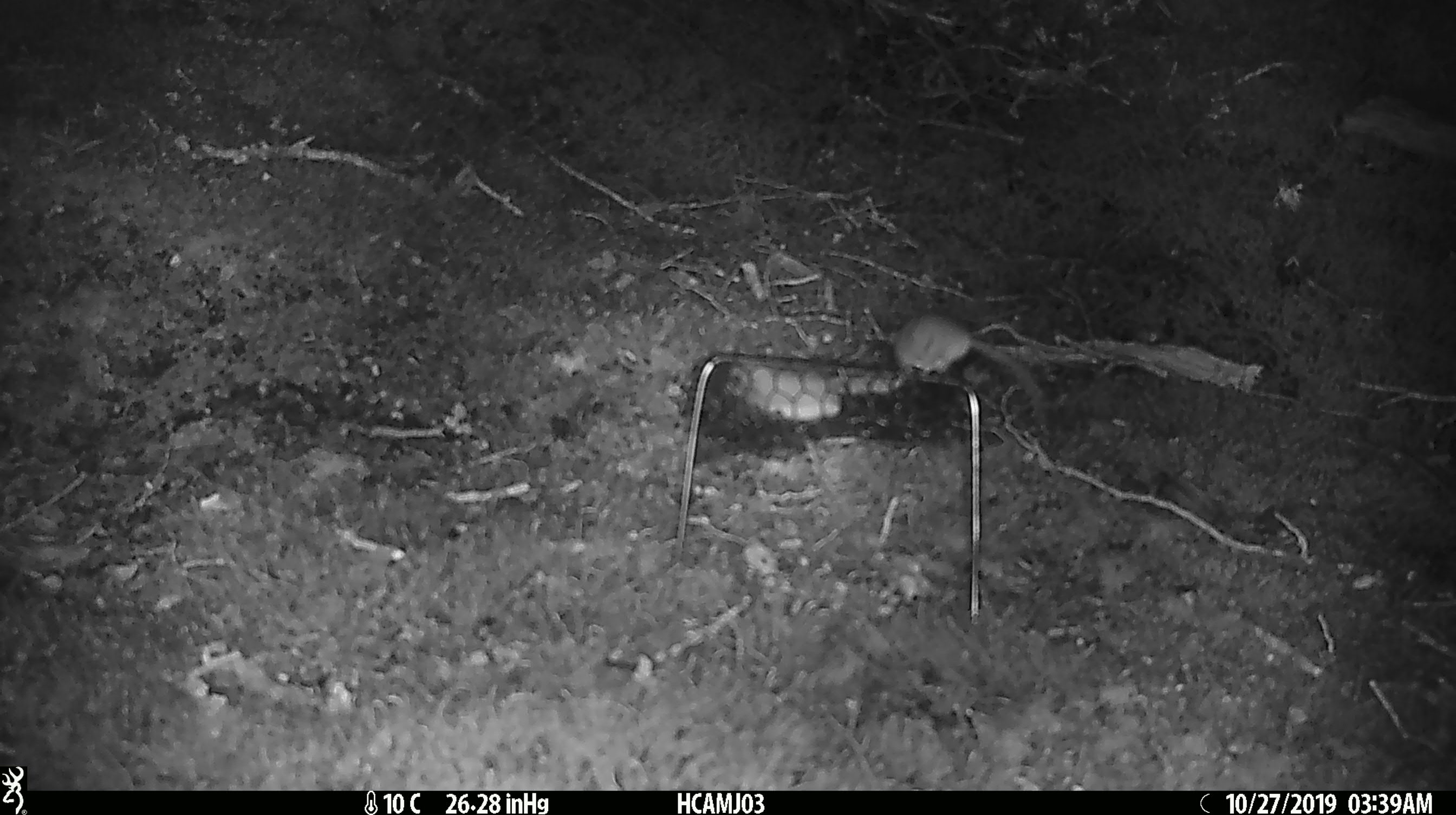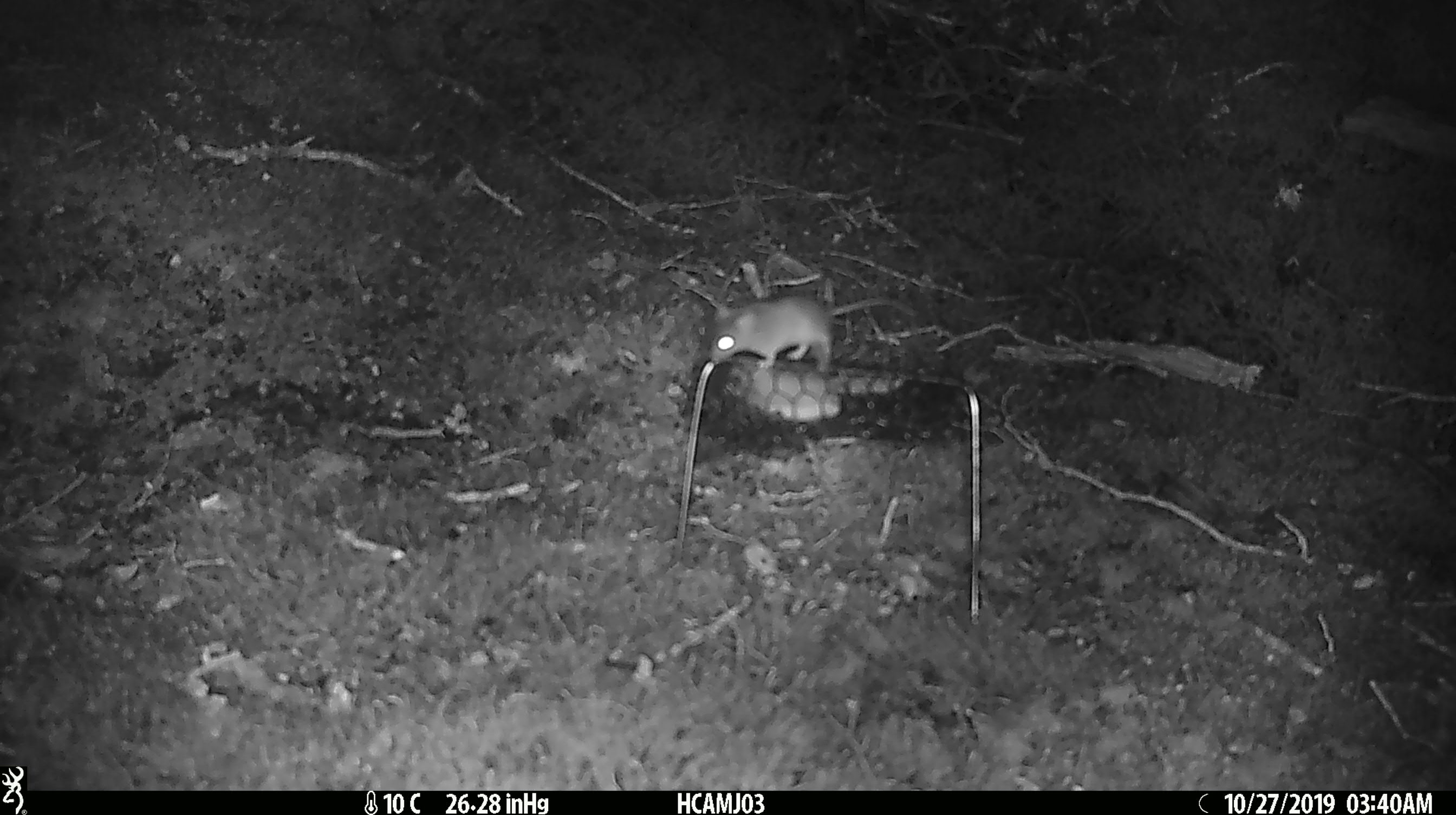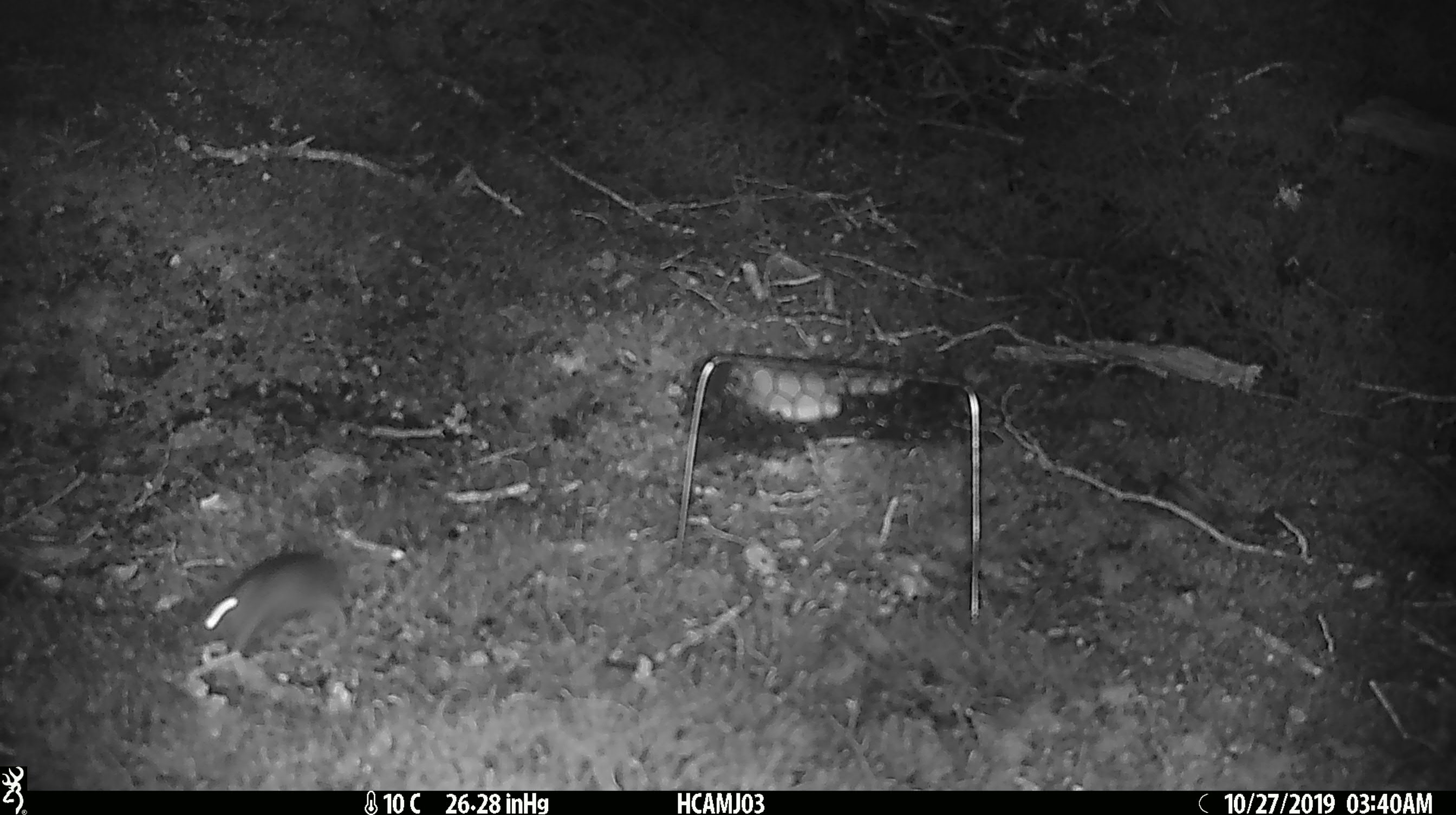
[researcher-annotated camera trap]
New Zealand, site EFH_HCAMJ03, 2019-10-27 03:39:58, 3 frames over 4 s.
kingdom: Animalia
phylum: Chordata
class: Mammalia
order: Rodentia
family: Muridae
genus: Mus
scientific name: Mus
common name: mouse